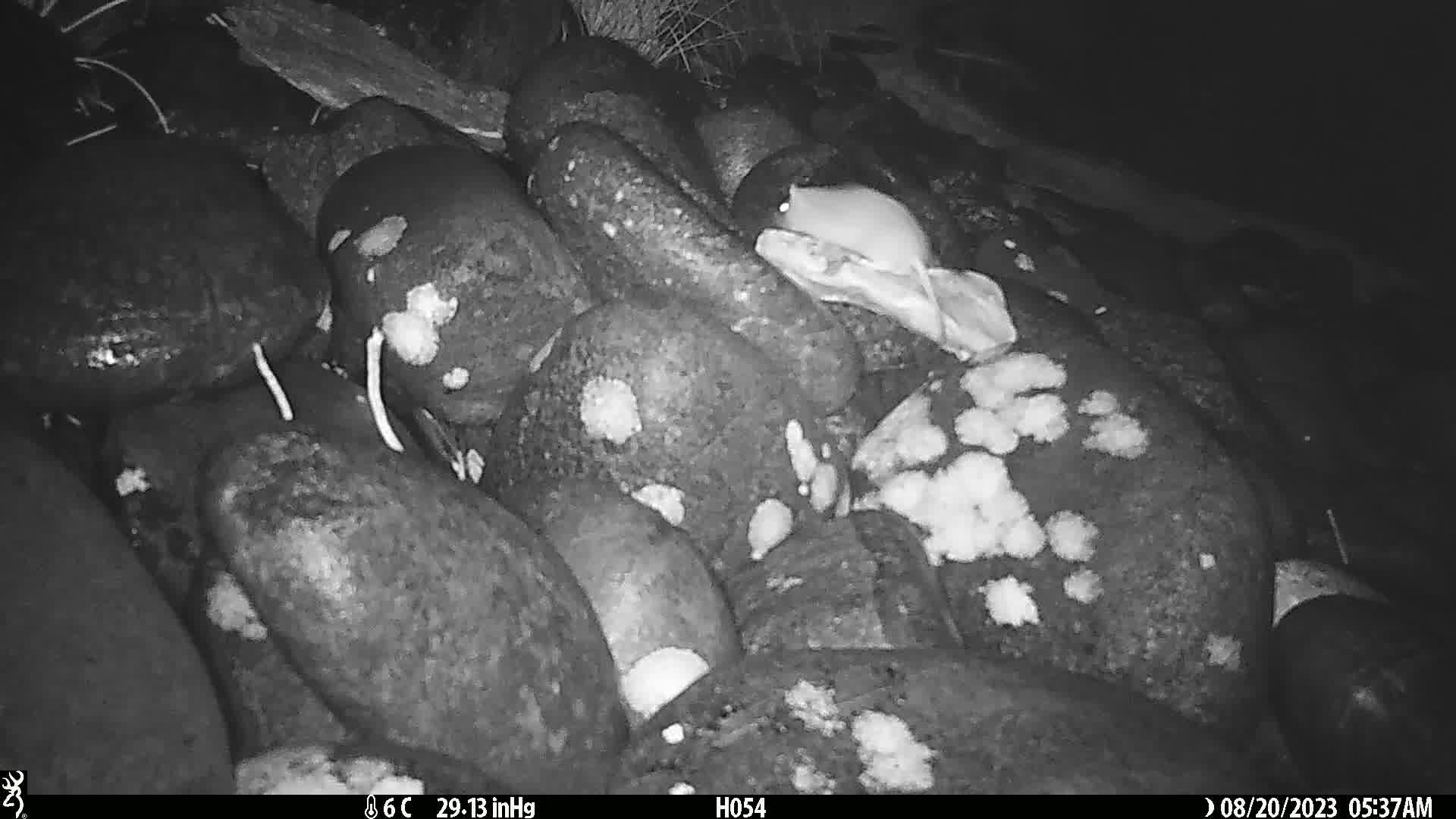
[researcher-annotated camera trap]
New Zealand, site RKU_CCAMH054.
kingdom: Animalia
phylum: Chordata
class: Mammalia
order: Rodentia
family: Muridae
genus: Rattus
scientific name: Rattus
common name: rat